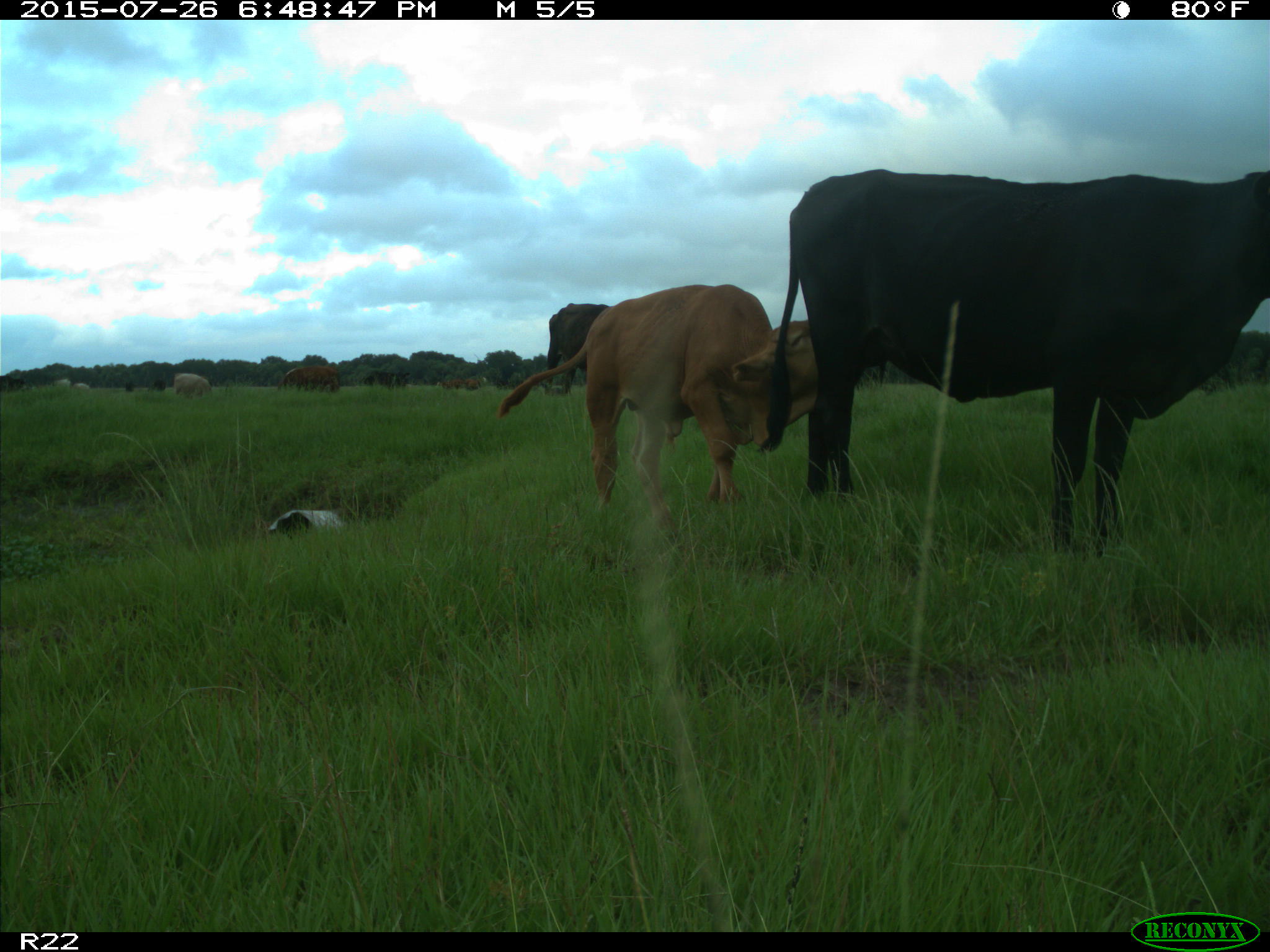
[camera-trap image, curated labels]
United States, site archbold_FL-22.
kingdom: Animalia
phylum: Chordata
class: Mammalia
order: Artiodactyla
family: Suidae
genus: Sus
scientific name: Sus scrofa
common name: wild boar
Sus scrofa (wild boar).